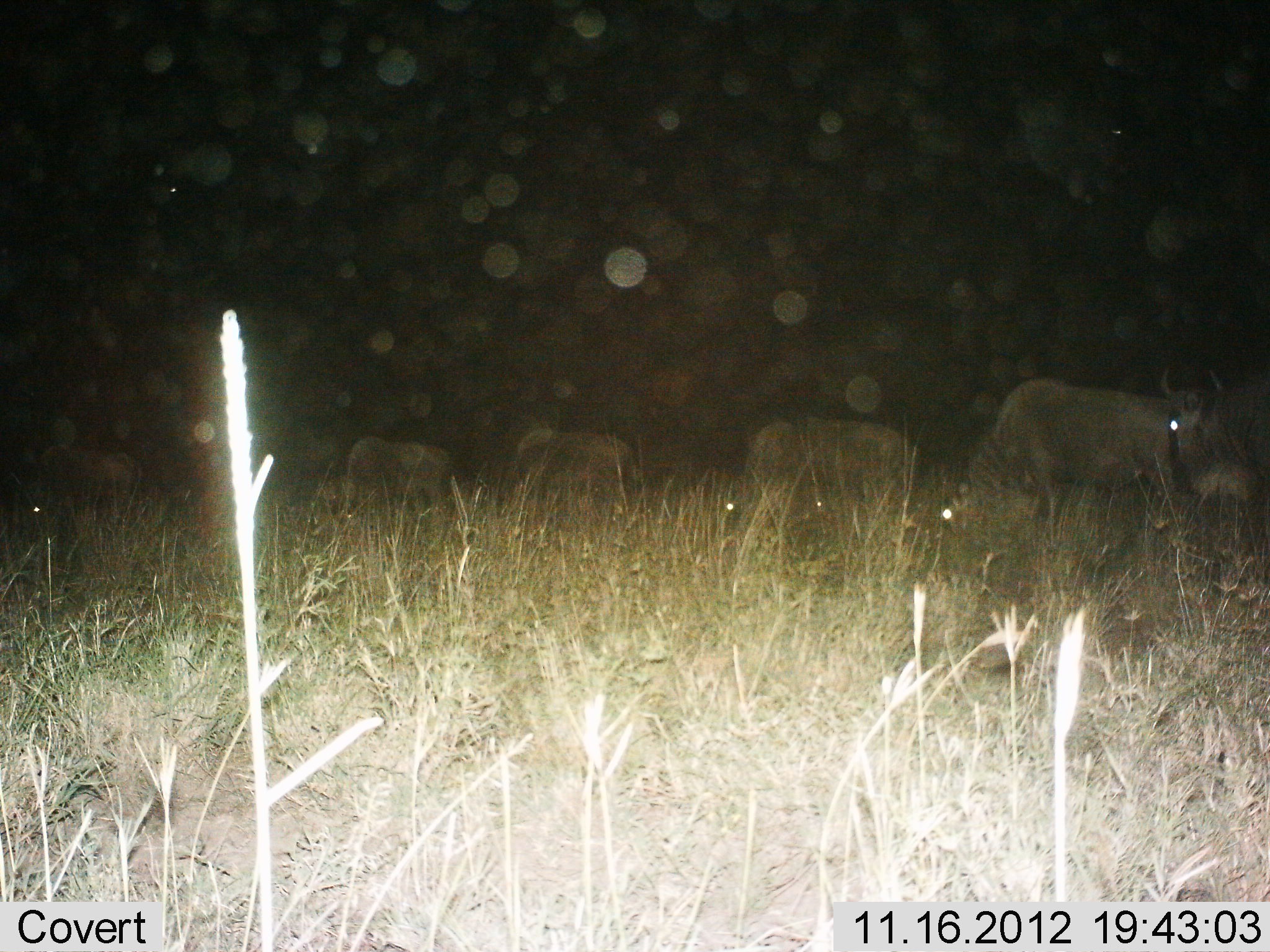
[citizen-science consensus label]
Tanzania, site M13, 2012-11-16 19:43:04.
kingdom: Animalia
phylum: Chordata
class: Mammalia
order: Artiodactyla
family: Bovidae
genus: Connochaetes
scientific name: Connochaetes taurinus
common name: blue wildebeest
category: wildebeest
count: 6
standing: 40%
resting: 0%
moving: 20%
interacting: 0%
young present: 0%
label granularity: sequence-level